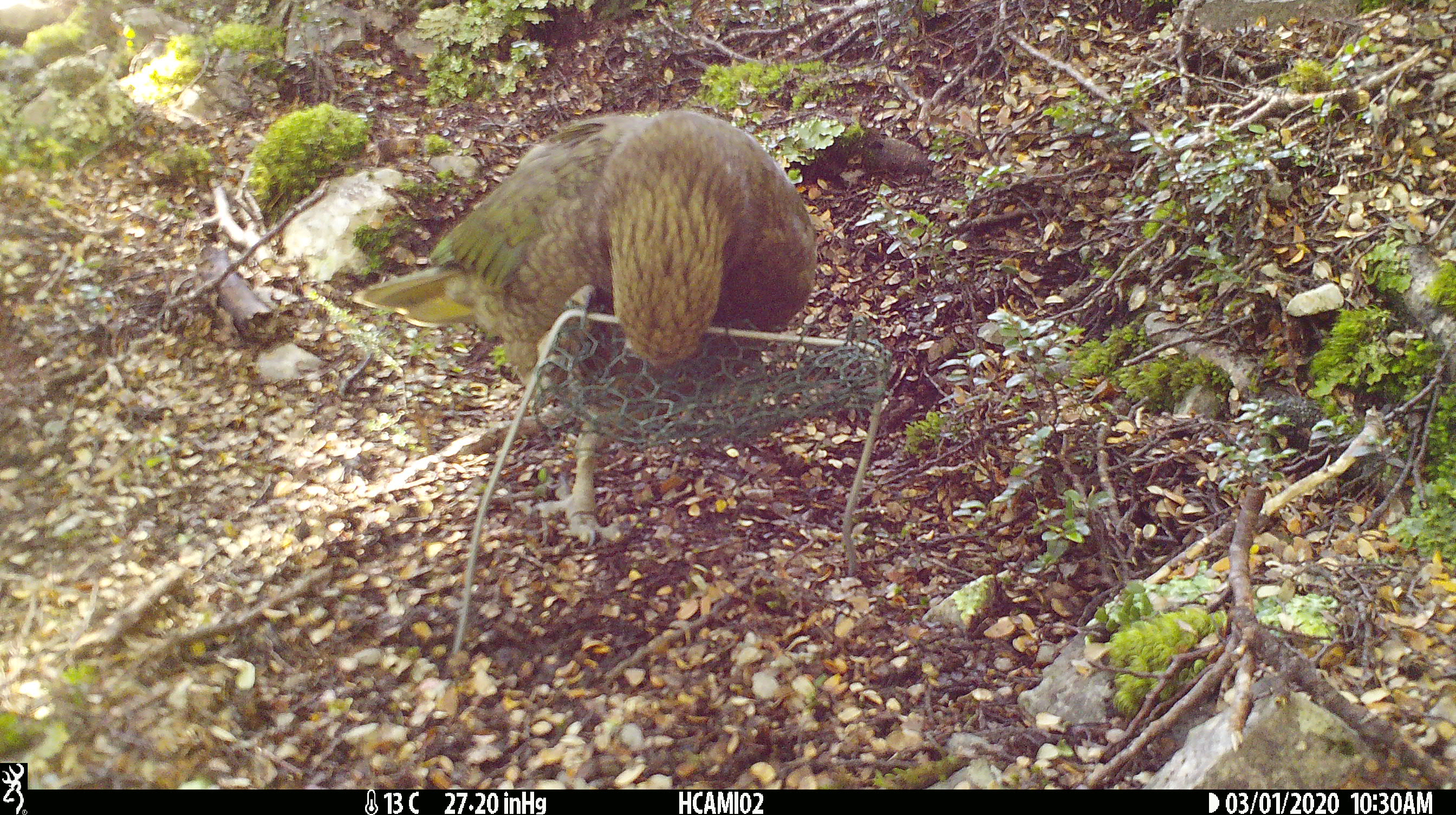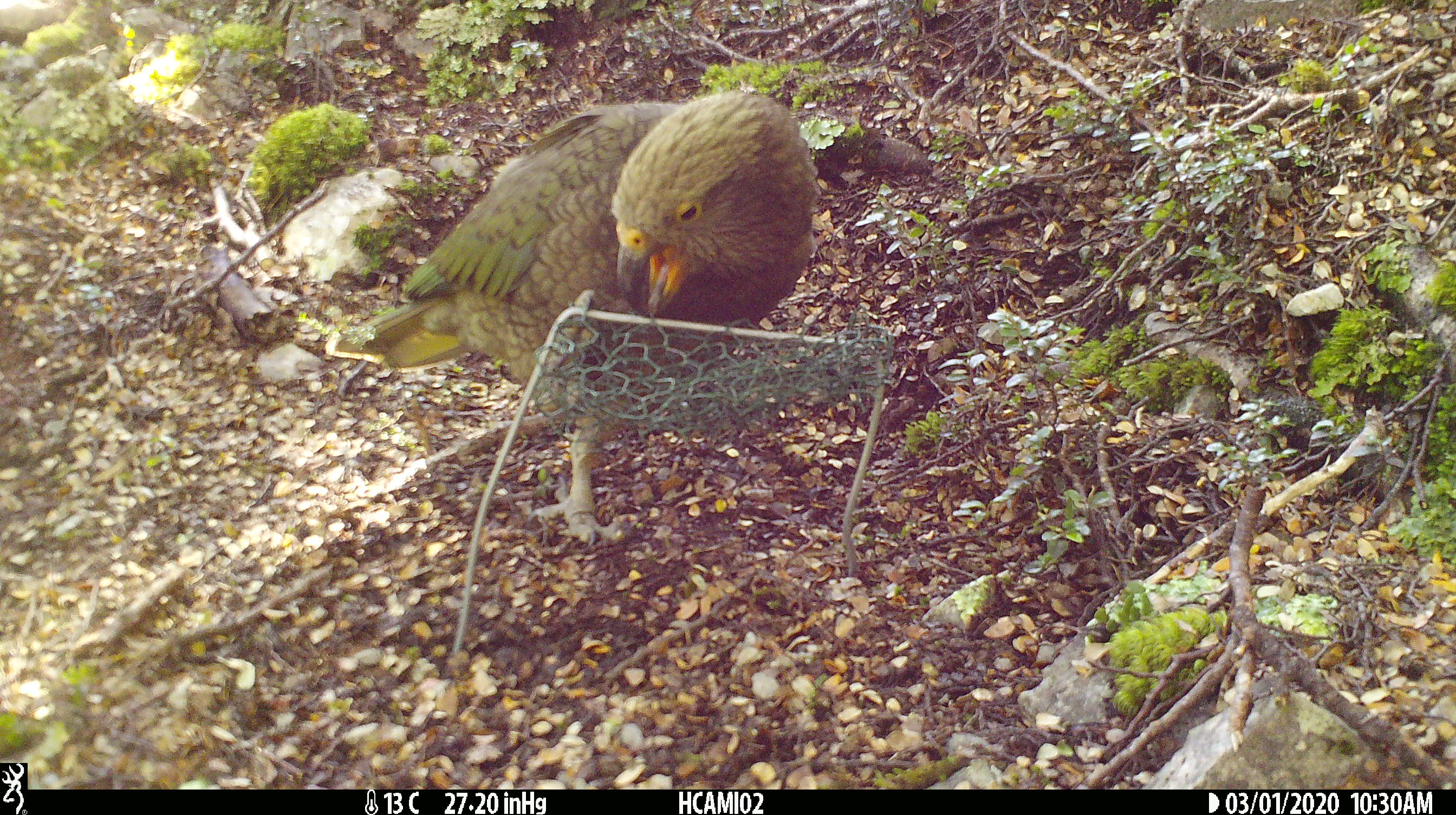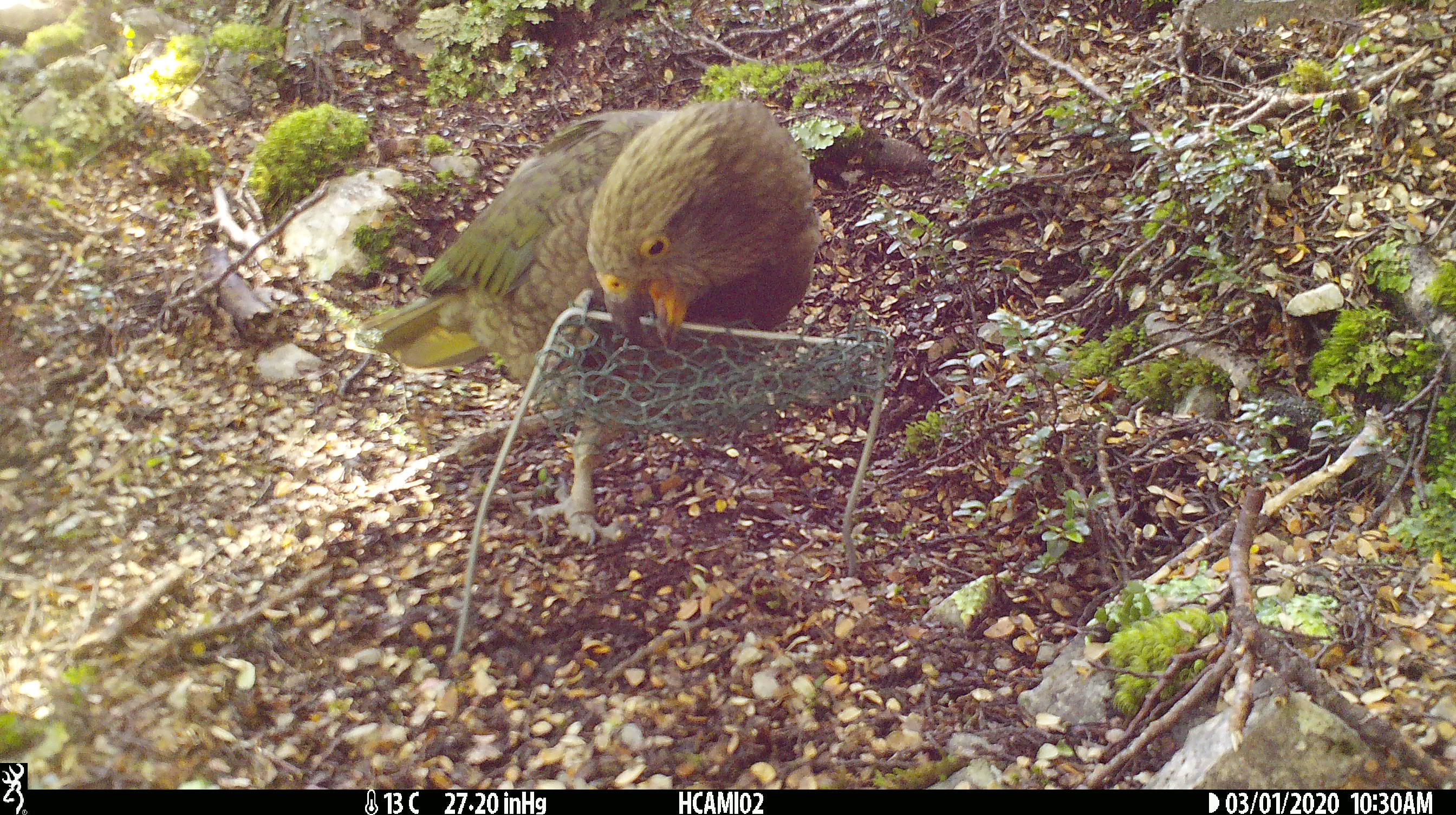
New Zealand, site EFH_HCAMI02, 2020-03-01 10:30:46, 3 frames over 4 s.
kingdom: Animalia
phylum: Chordata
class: Aves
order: Psittaciformes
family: Strigopidae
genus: Nestor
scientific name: Nestor notabilis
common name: kea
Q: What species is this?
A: Kea (Nestor notabilis).